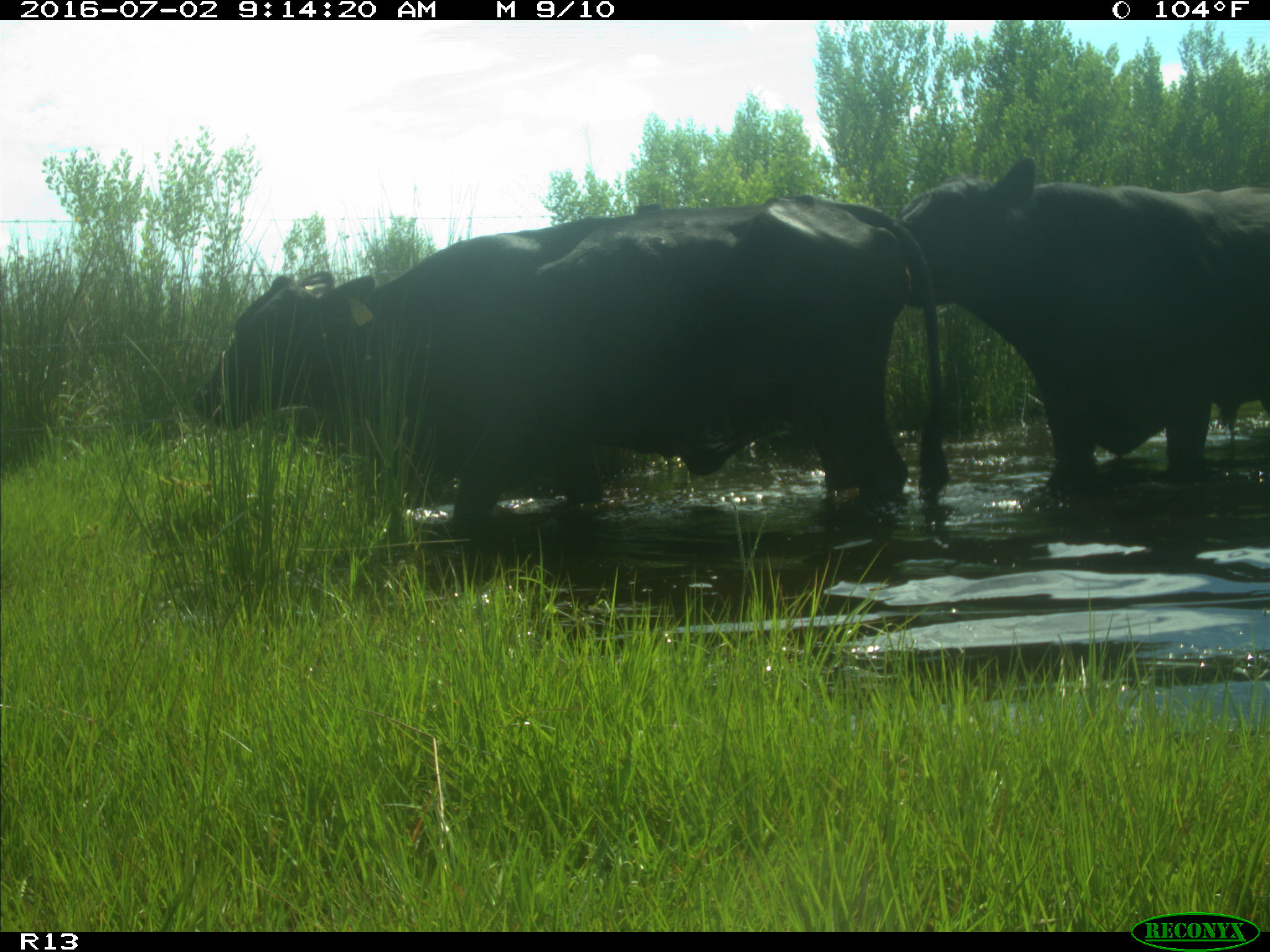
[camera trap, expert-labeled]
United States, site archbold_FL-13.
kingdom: Animalia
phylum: Chordata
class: Mammalia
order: Artiodactyla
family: Bovidae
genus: Bos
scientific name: Bos taurus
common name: domestic cow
Bos taurus (domestic cow).